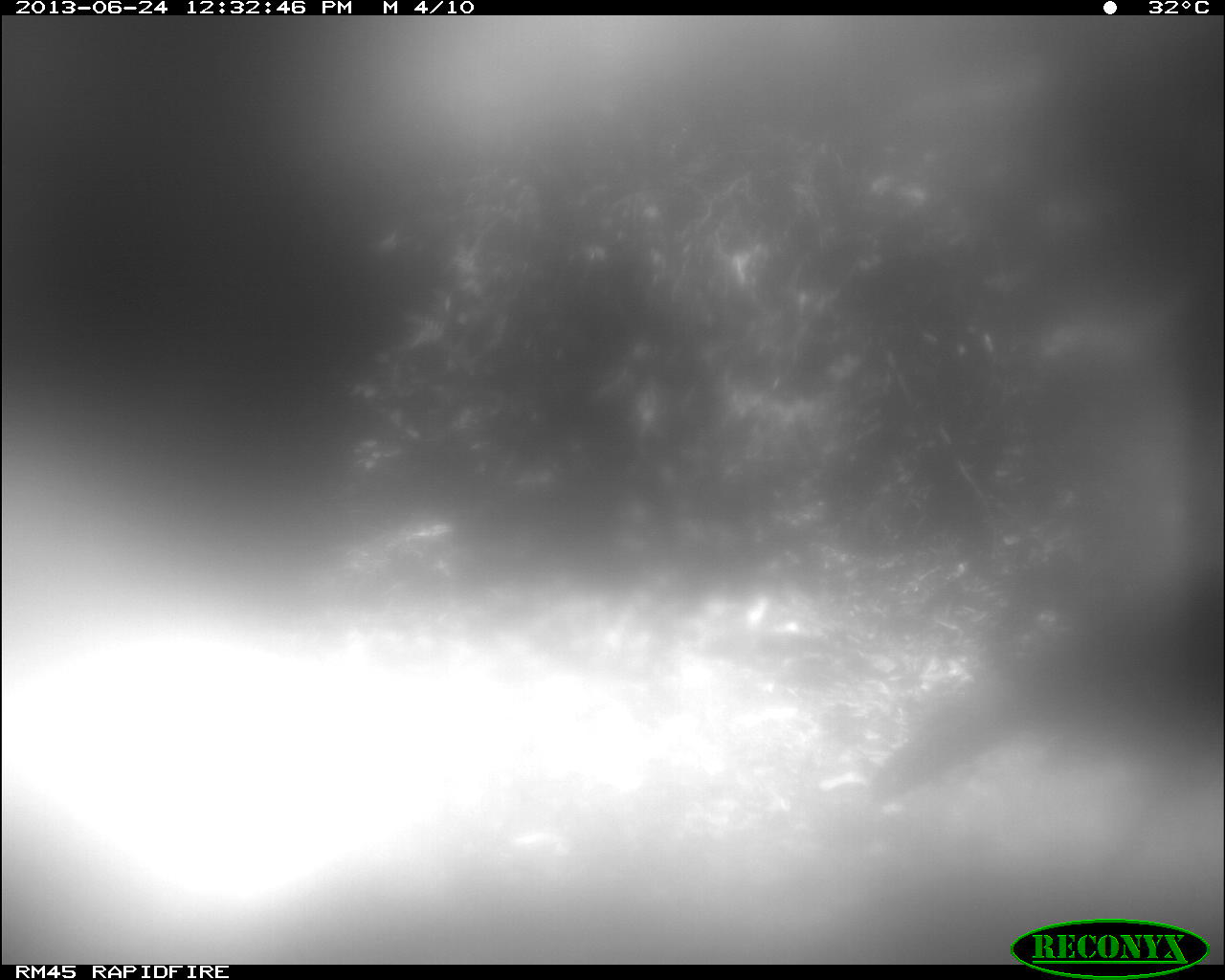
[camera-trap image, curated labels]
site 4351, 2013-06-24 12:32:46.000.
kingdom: Animalia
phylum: Chordata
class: Aves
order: Galliformes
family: Phasianidae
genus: Meleagris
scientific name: Meleagris ocellata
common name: ocellated turkey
Meleagris ocellata (ocellated turkey), count 1.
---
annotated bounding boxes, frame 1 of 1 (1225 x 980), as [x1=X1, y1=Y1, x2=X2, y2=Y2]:
meleagris ocellata: [x1=857, y1=545, x2=1221, y2=886]